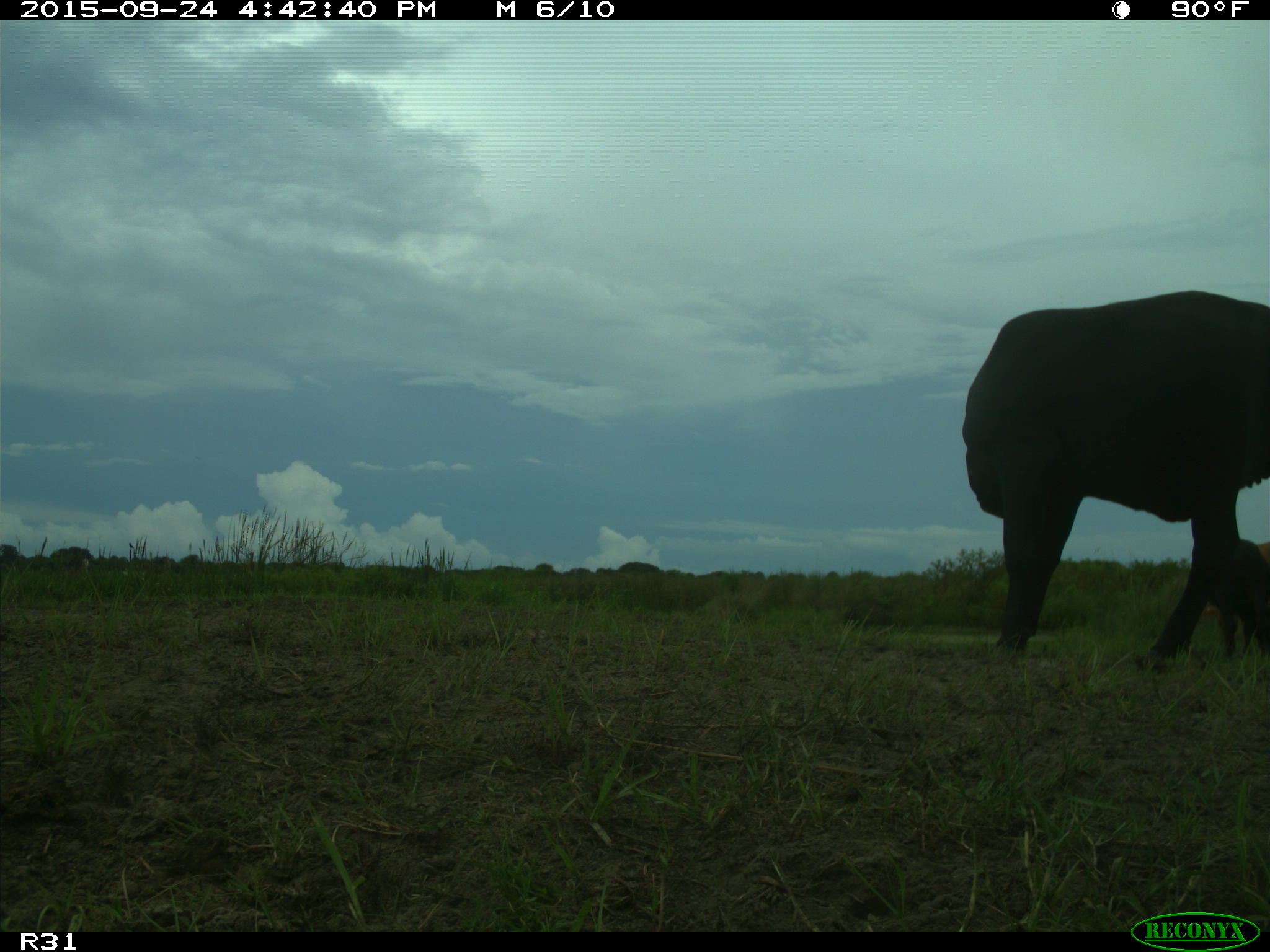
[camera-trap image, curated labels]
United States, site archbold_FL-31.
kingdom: Animalia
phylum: Chordata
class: Mammalia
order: Artiodactyla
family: Bovidae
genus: Bos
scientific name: Bos taurus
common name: domestic cow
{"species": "Bos taurus (domestic cow)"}